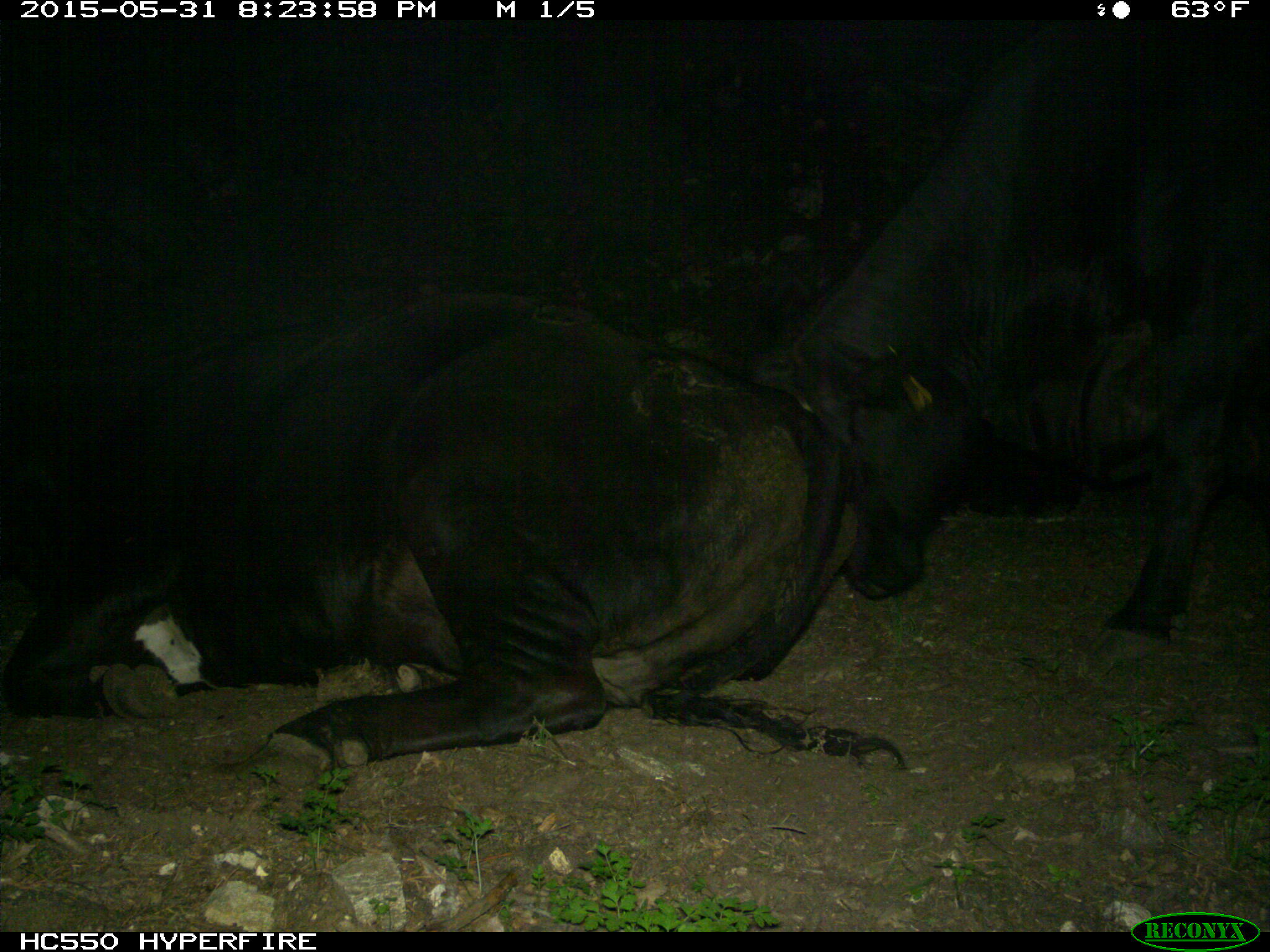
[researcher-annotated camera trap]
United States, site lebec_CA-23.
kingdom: Animalia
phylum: Chordata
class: Mammalia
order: Artiodactyla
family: Bovidae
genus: Bos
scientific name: Bos taurus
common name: domestic cow